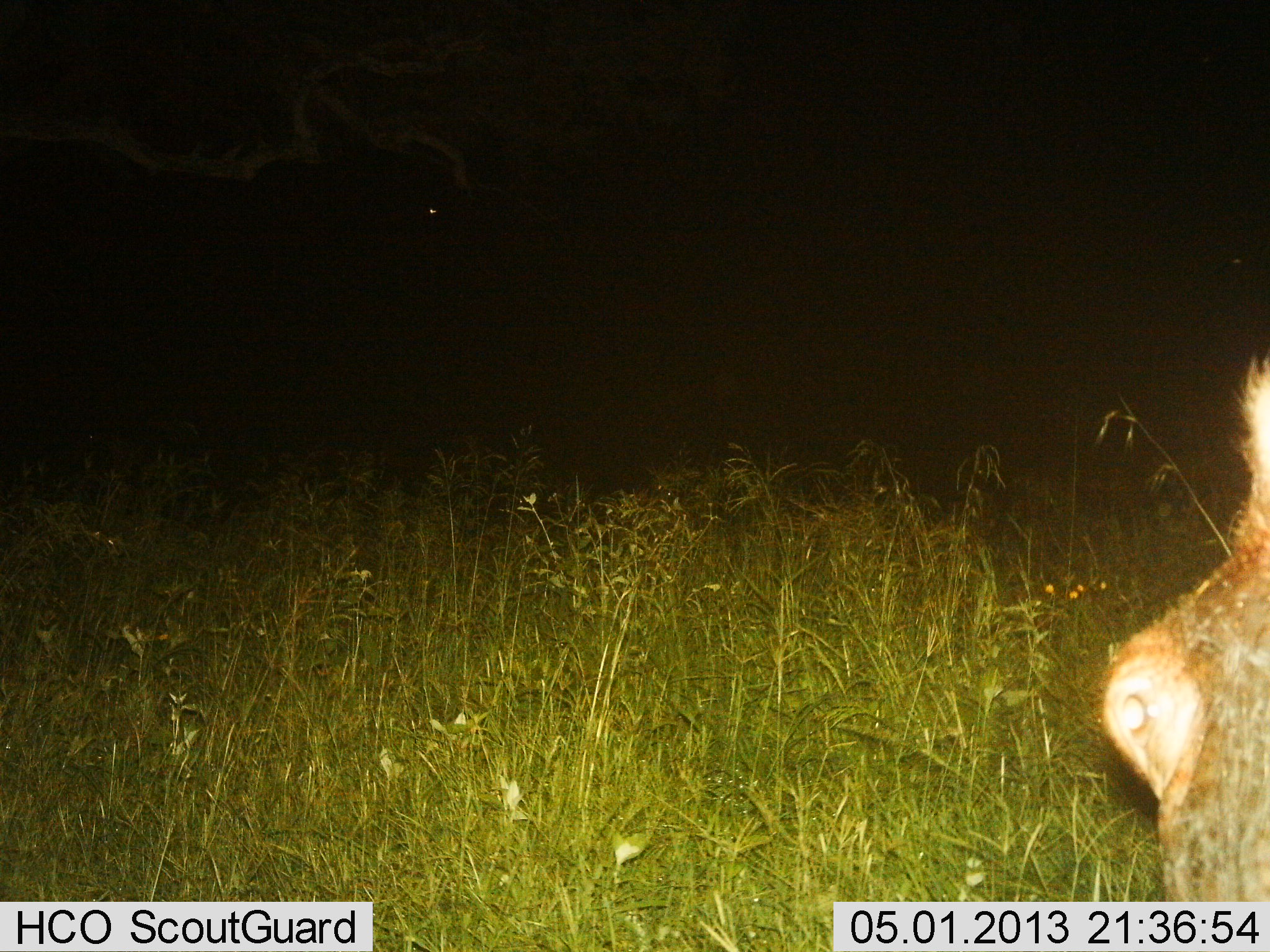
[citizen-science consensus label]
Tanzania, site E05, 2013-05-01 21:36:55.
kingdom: Animalia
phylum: Chordata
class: Mammalia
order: Artiodactyla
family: Hippopotamidae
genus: Hippopotamus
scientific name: Hippopotamus amphibius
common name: hippopotamus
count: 1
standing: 50%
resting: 0%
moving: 8%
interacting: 0%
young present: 0%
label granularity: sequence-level